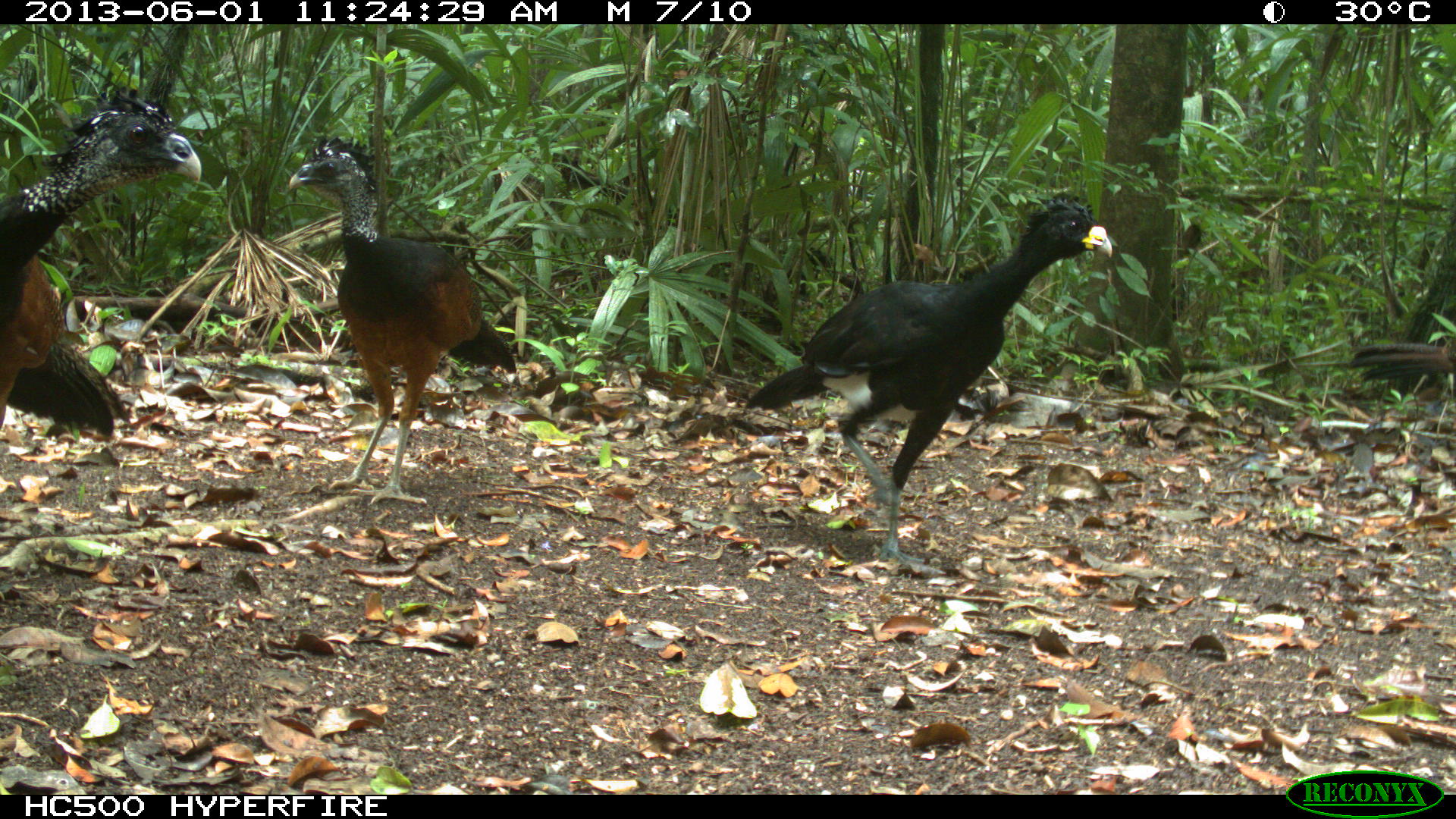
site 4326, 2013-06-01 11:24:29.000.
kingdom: Animalia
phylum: Chordata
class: Aves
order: Galliformes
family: Cracidae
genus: Crax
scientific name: Crax rubra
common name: great curassow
Crax rubra (great curassow), count 4.